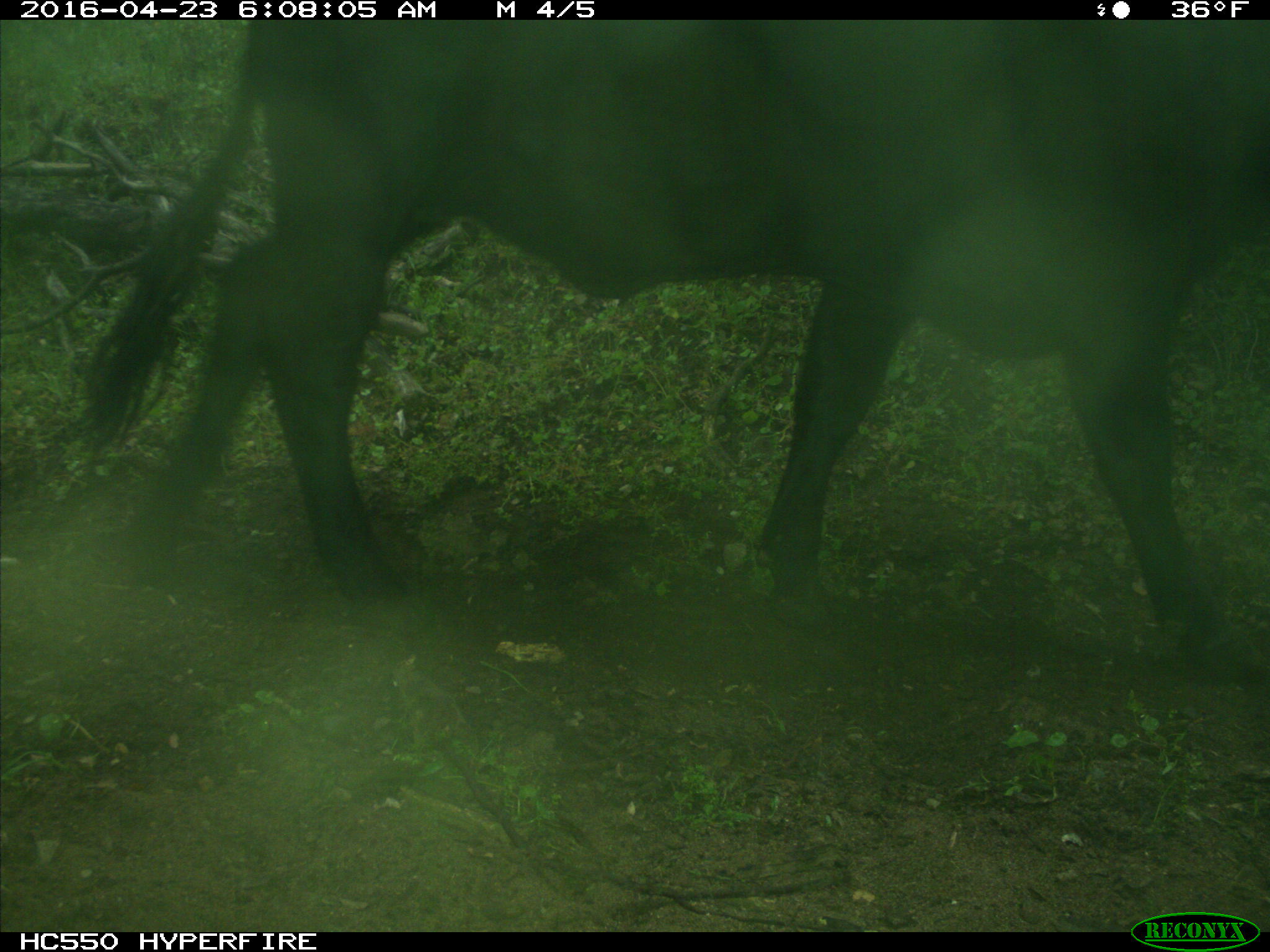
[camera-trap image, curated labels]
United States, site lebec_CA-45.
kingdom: Animalia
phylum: Chordata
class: Mammalia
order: Artiodactyla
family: Bovidae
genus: Bos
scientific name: Bos taurus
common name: domestic cow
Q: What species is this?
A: Bos taurus (domestic cow).